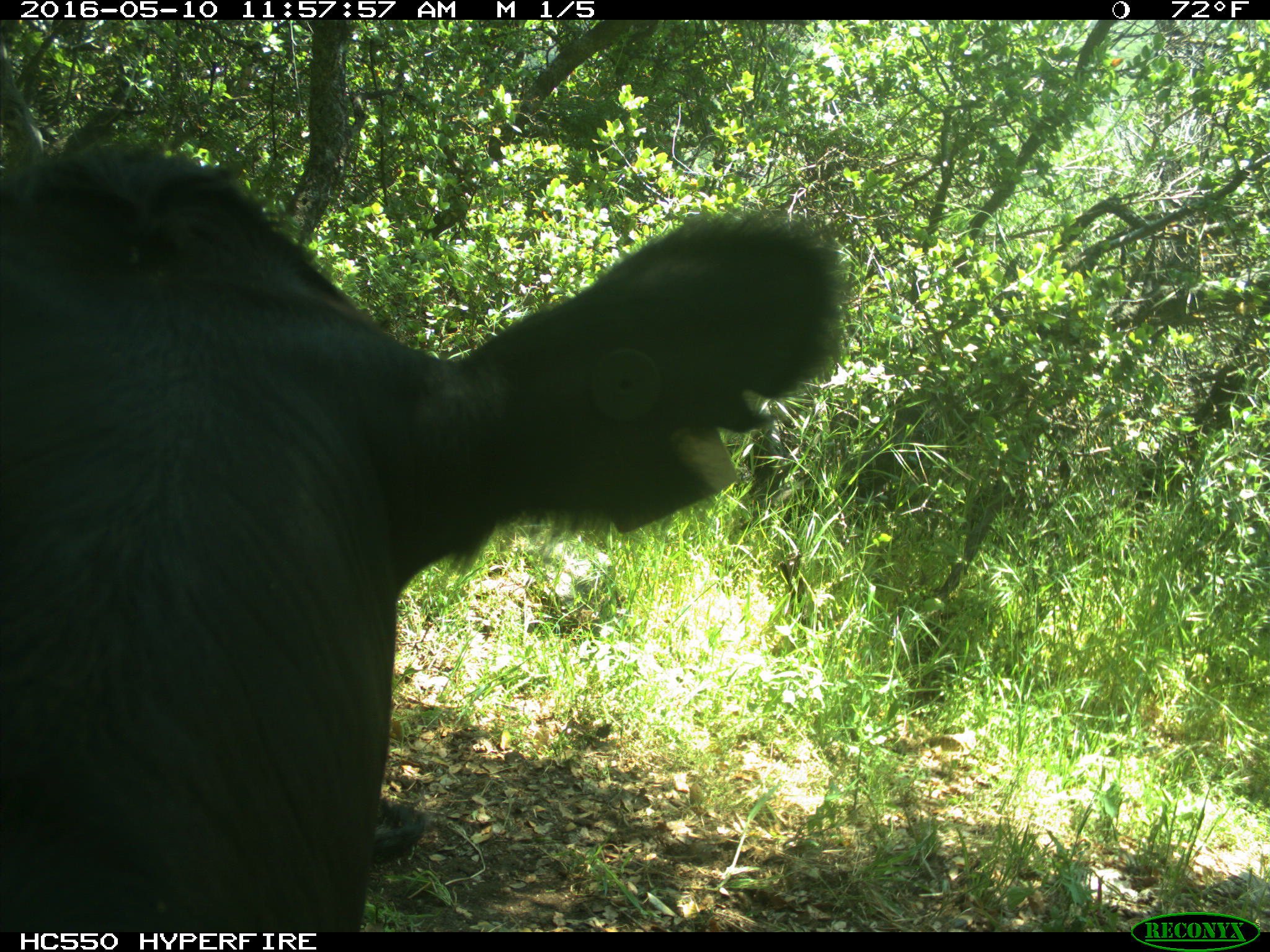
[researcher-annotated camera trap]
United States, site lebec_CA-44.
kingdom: Animalia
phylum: Chordata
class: Mammalia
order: Artiodactyla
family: Bovidae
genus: Bos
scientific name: Bos taurus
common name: domestic cow